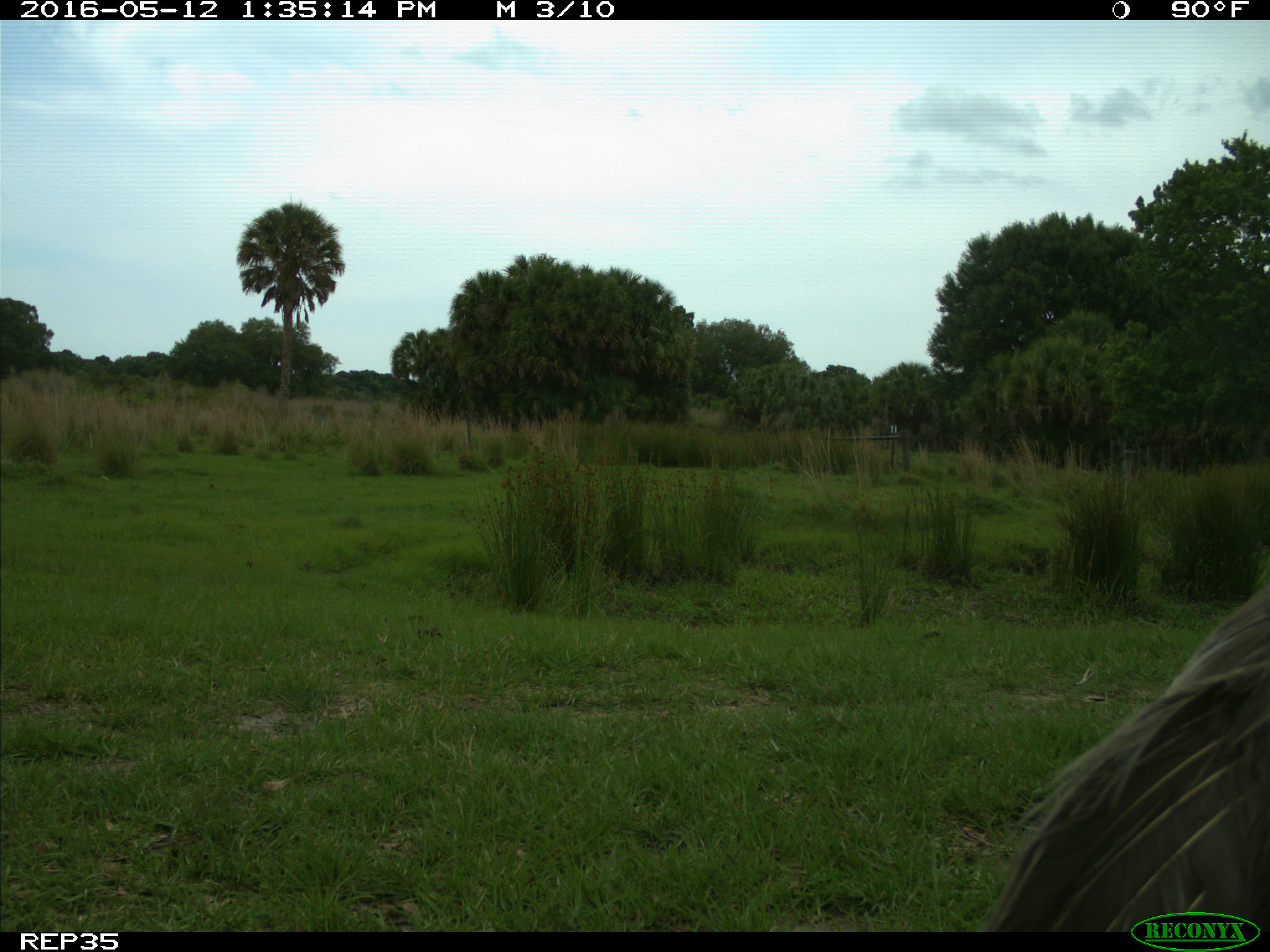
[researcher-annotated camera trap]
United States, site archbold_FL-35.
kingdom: Animalia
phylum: Chordata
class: Aves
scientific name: Aves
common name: birds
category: unidentified bird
Unidentified bird (birds) (Aves).